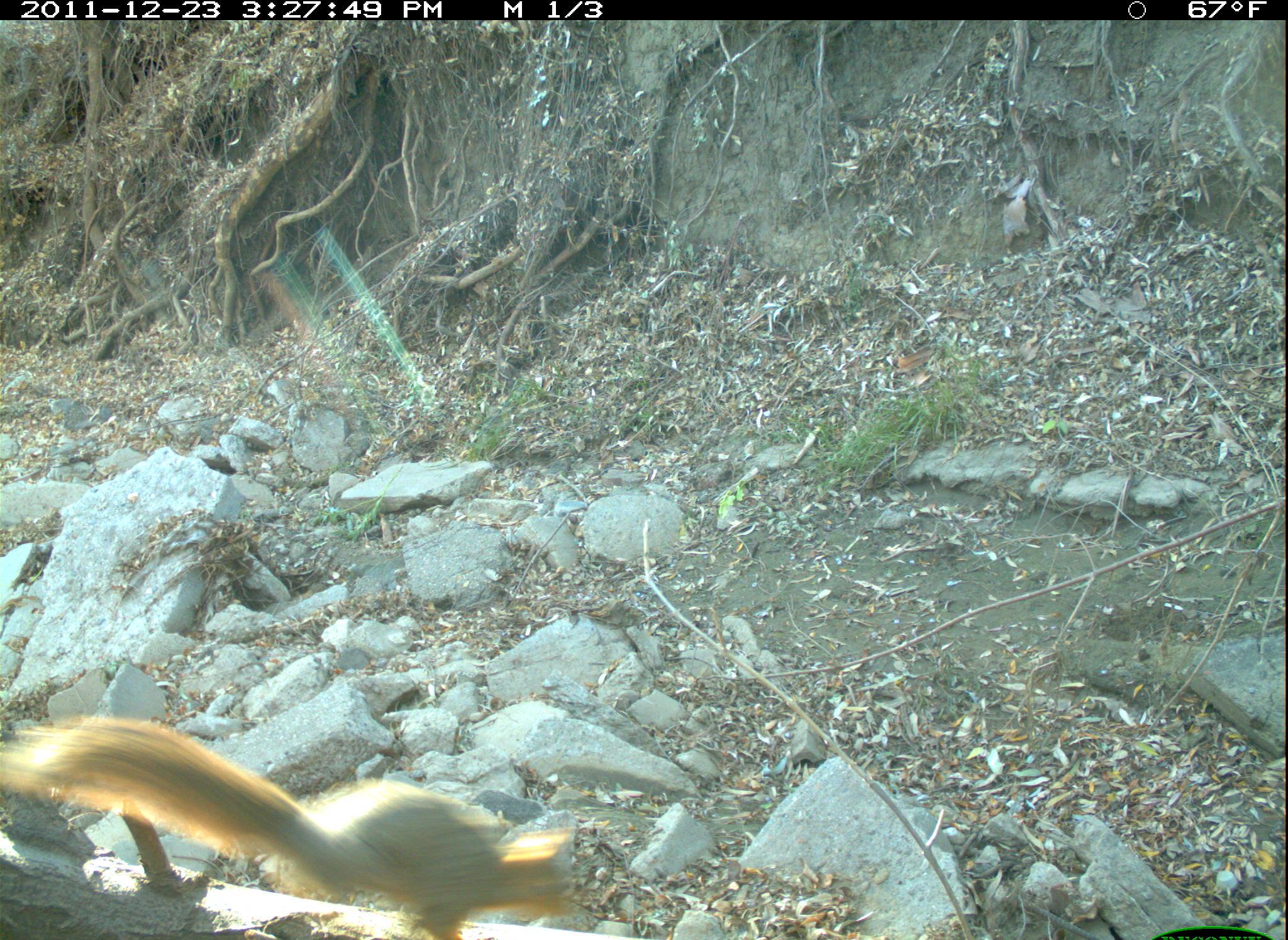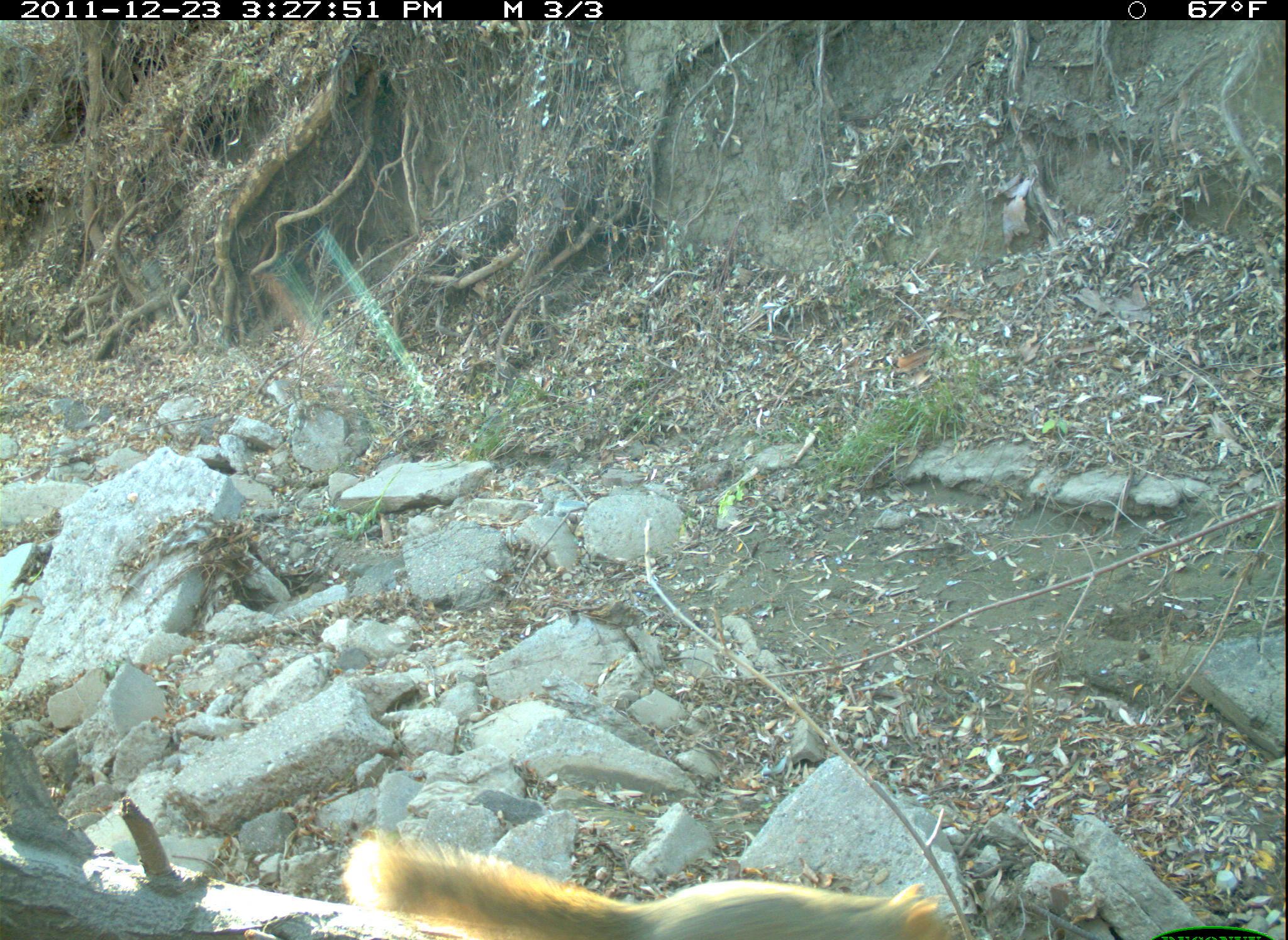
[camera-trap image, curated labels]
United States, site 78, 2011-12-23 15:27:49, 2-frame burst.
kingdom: Animalia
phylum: Chordata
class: Mammalia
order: Rodentia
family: Sciuridae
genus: Sciurus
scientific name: Sciurus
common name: squirrel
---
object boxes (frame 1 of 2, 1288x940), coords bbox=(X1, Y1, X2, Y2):
squirrel: bbox=(2, 676, 652, 931)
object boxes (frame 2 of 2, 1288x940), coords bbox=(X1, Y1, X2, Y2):
squirrel: bbox=(308, 789, 995, 940)